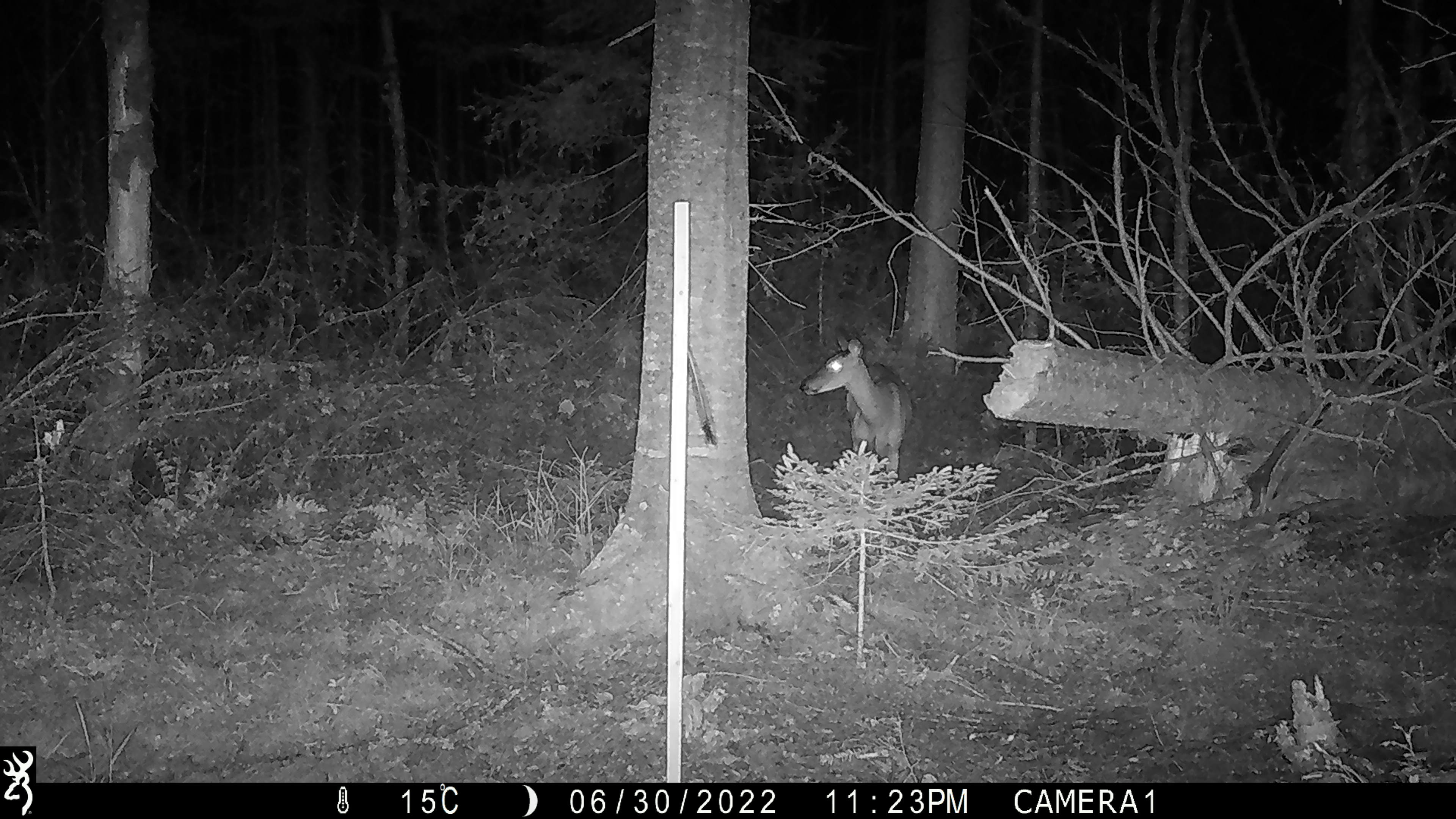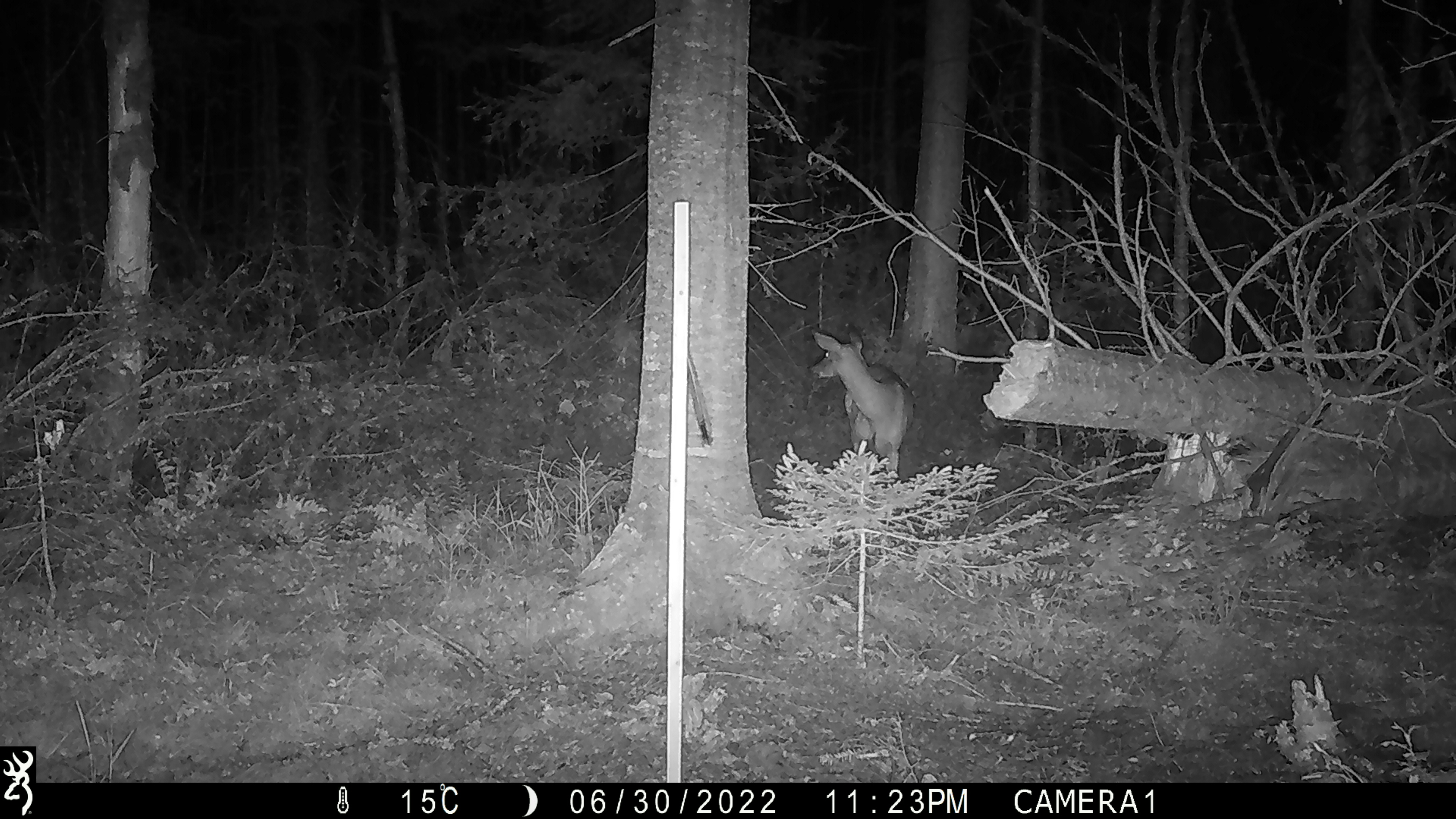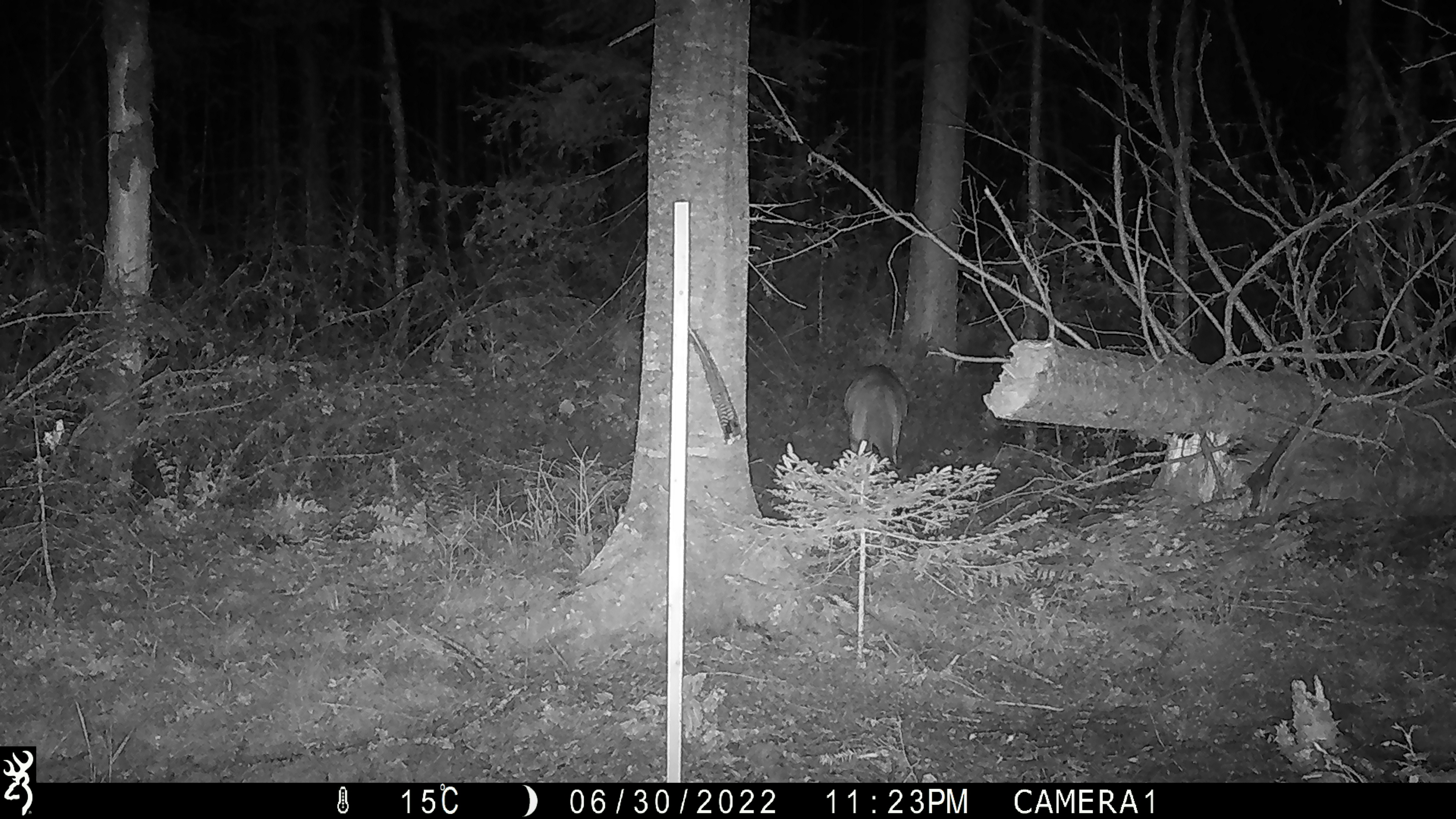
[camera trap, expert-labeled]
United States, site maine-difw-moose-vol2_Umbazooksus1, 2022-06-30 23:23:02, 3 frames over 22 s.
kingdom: Animalia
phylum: Chordata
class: Mammalia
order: Artiodactyla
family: Cervidae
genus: Odocoileus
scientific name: Odocoileus virginianus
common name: white-tailed deer